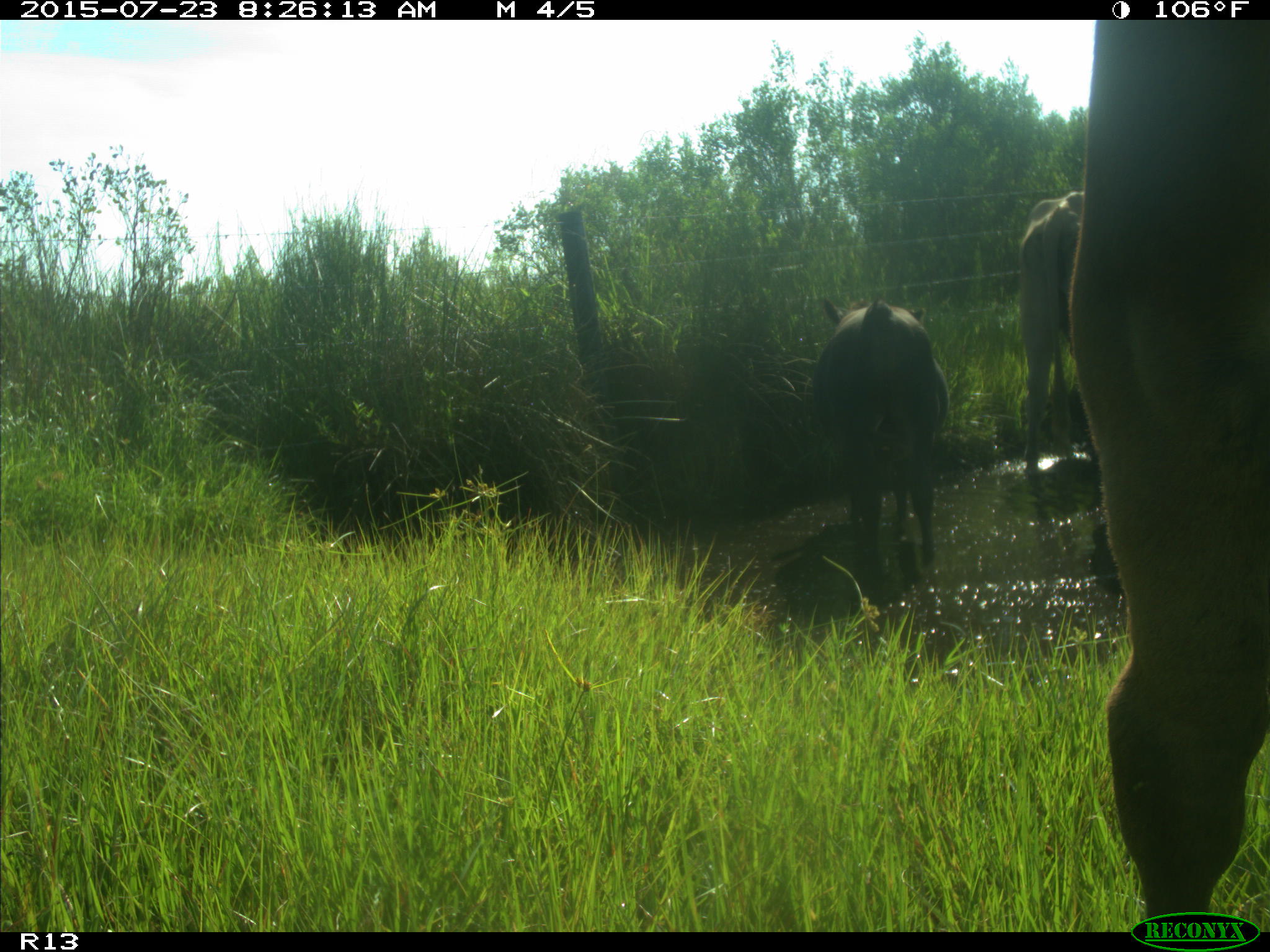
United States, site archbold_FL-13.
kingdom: Animalia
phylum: Chordata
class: Mammalia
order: Artiodactyla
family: Bovidae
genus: Bos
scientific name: Bos taurus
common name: domestic cow